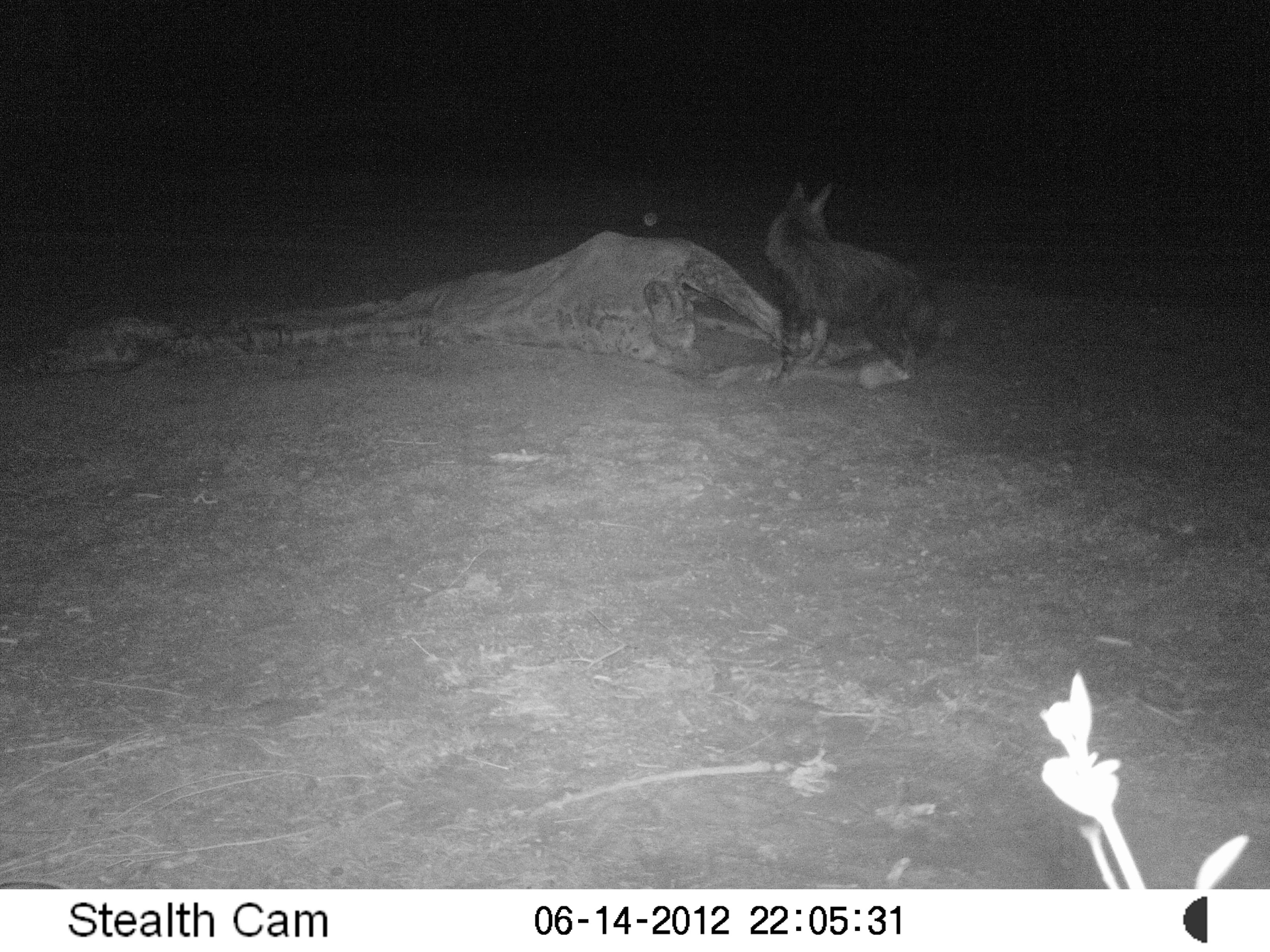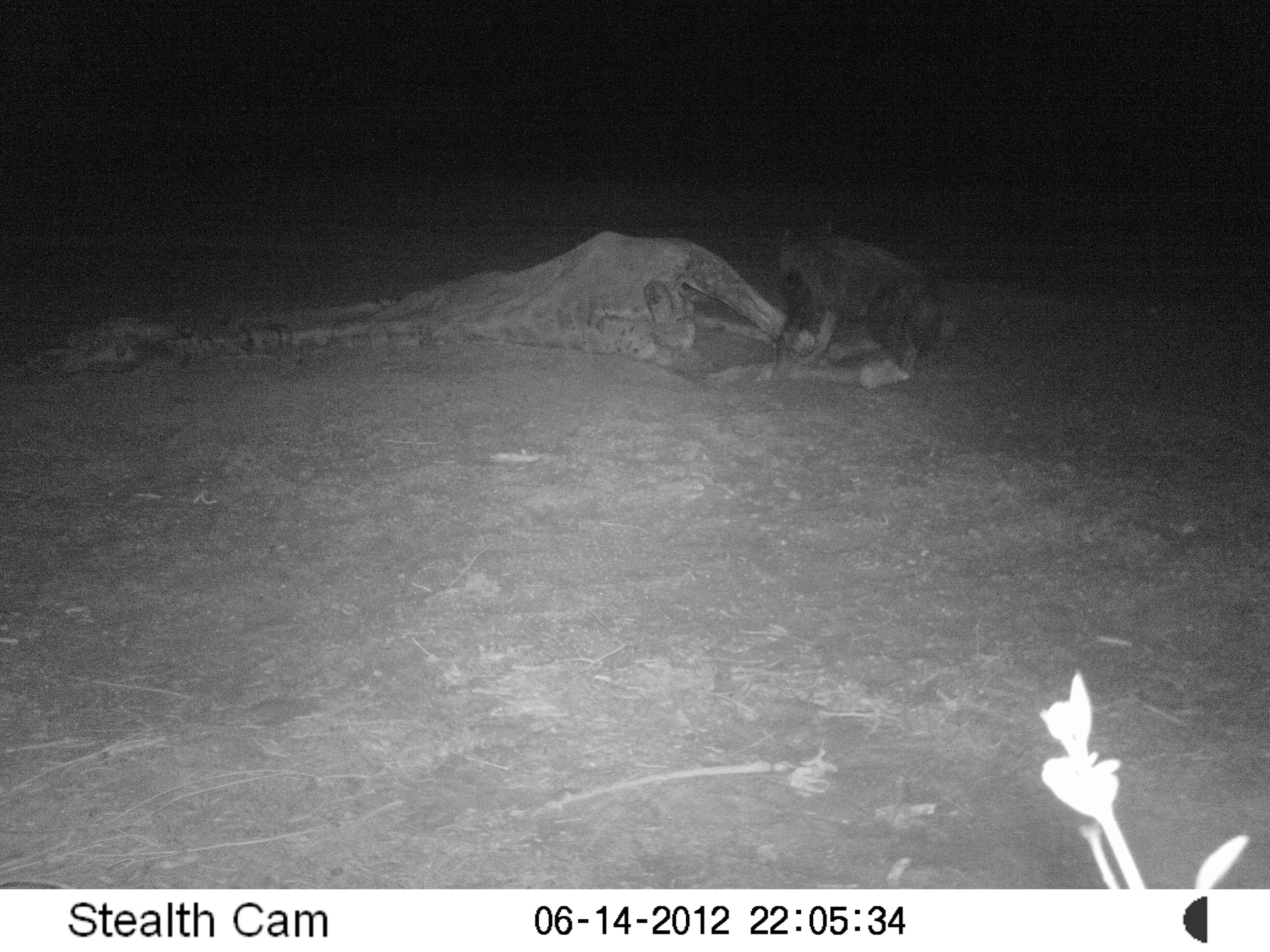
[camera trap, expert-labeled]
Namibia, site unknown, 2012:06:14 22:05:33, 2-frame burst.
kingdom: Animalia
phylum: Chordata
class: Mammalia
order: Carnivora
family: Hyaenidae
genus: Parahyaena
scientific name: Parahyaena brunnea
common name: brown hyena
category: hyaena brunnea